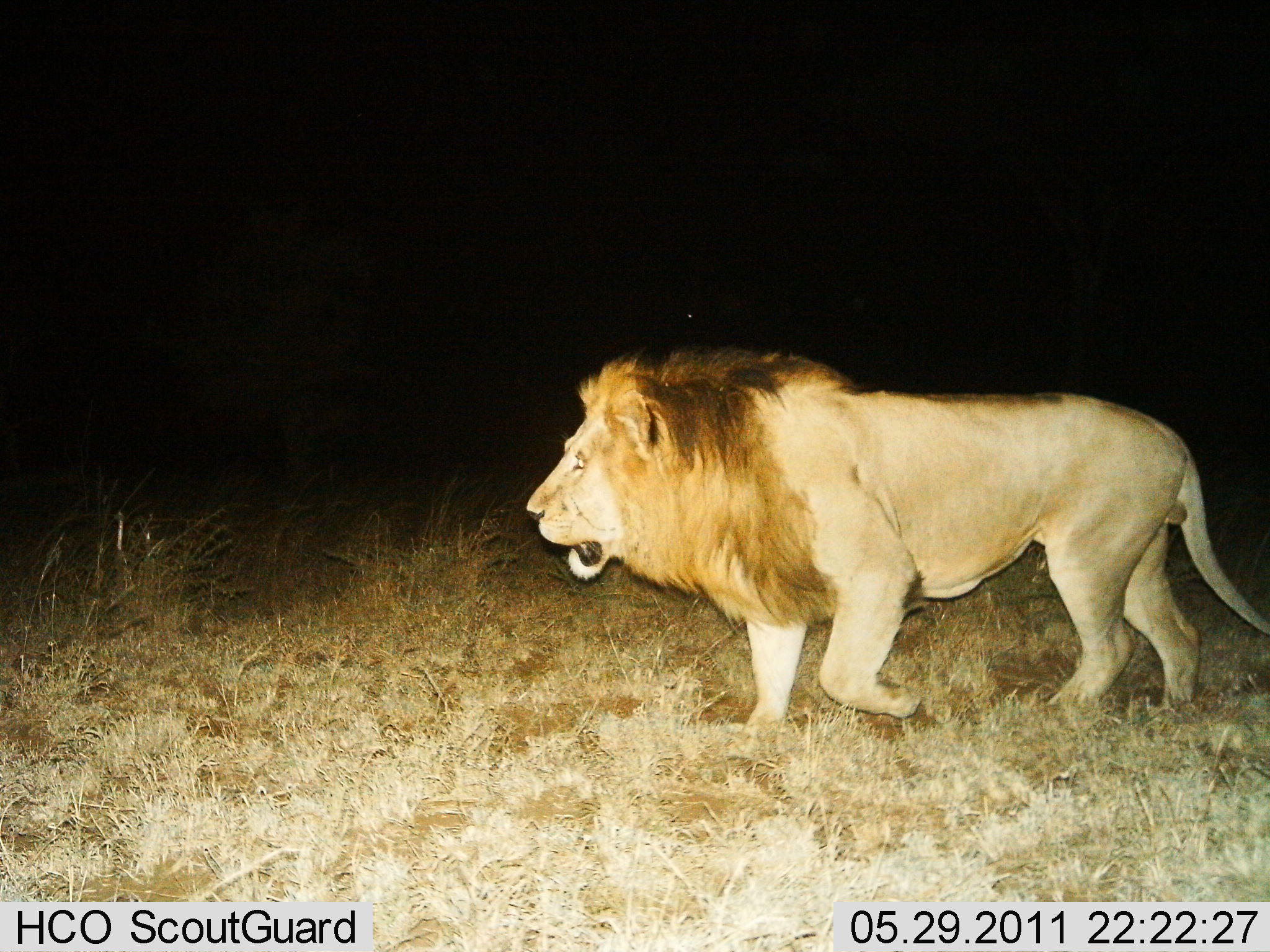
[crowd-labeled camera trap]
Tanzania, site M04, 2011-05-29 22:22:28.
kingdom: Animalia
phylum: Chordata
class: Mammalia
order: Carnivora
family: Felidae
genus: Panthera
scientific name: Panthera leo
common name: lion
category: lionmale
Lionmale (lion) (Panthera leo), count 1. Behavior (volunteer vote fractions): standing 12%, resting 0%, moving 94%, interacting 0%. Young present (vote fraction): 0%. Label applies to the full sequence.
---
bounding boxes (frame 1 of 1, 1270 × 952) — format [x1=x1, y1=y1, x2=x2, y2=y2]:
animal: [x1=525, y1=345, x2=1270, y2=749]